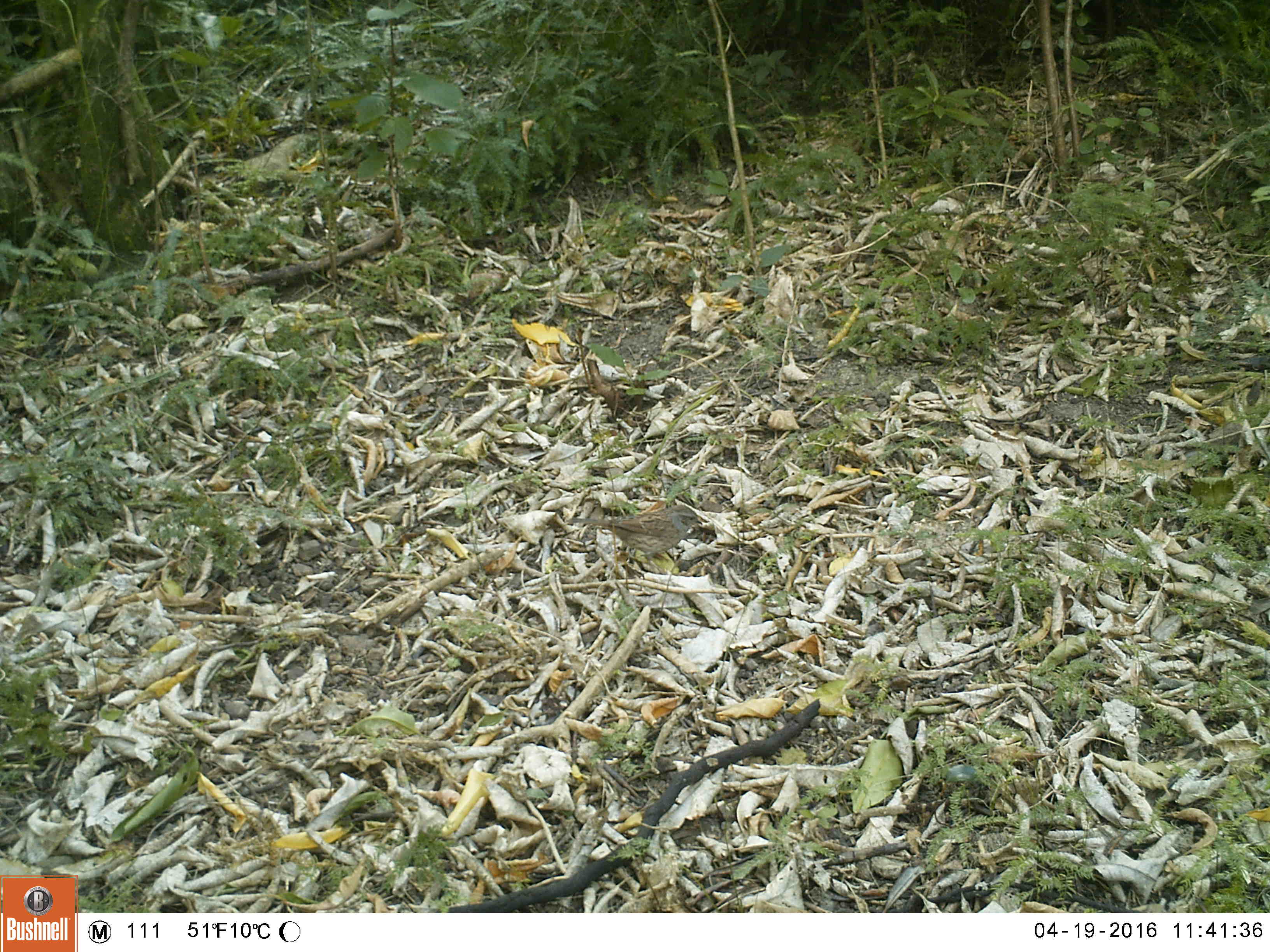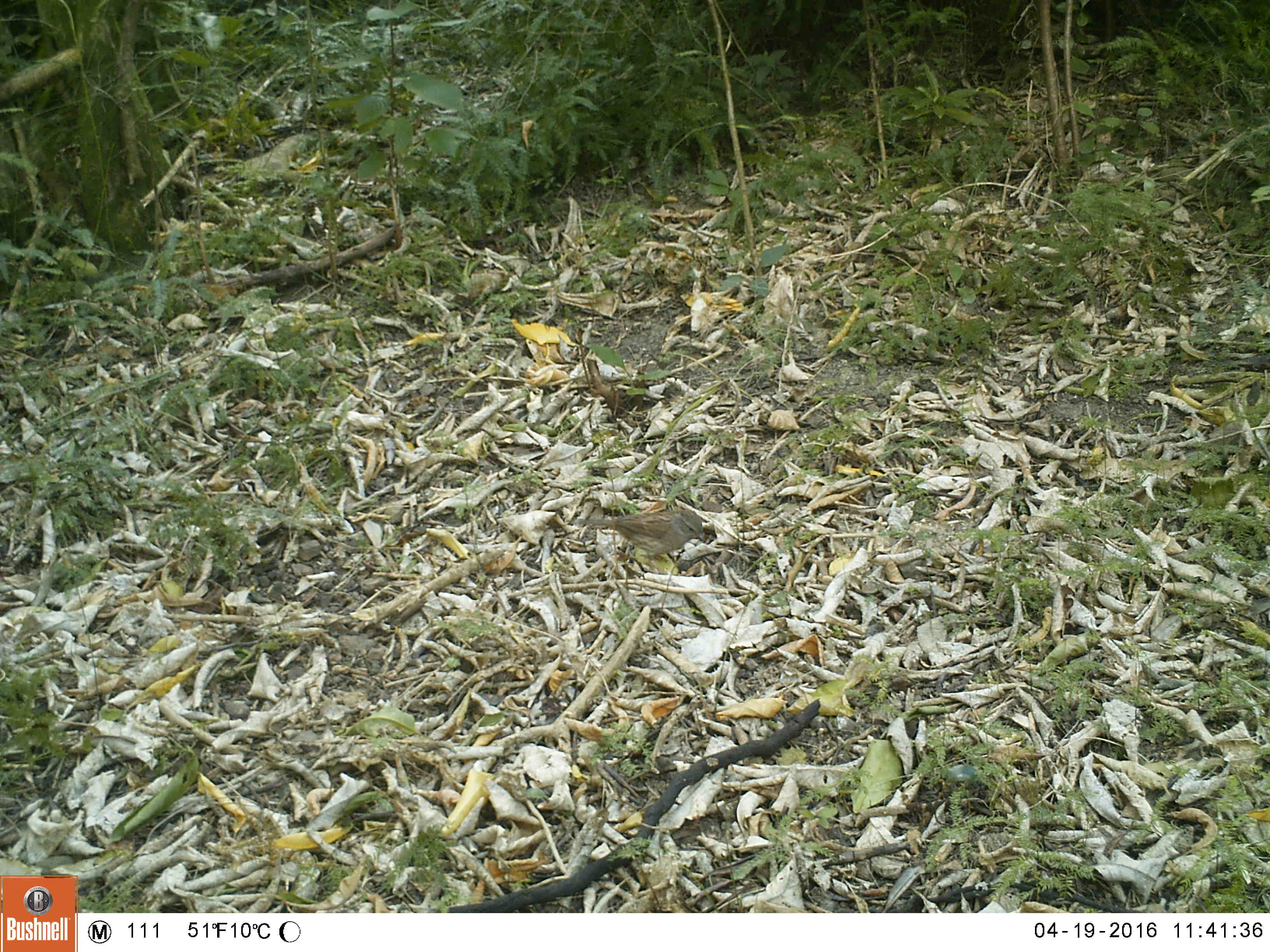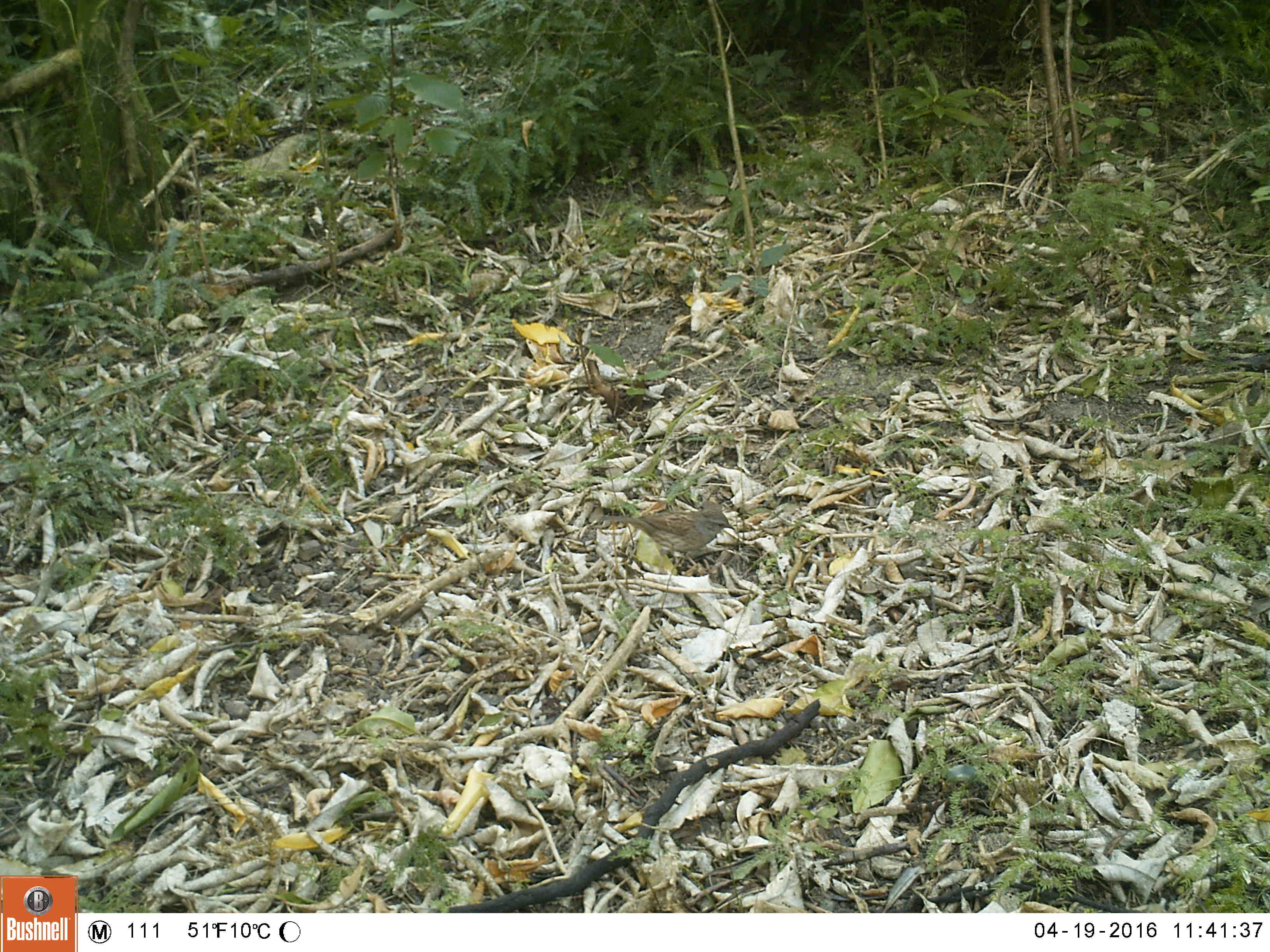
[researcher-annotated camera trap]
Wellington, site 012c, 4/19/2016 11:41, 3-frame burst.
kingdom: Animalia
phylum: Chordata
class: Aves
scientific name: Aves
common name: bird